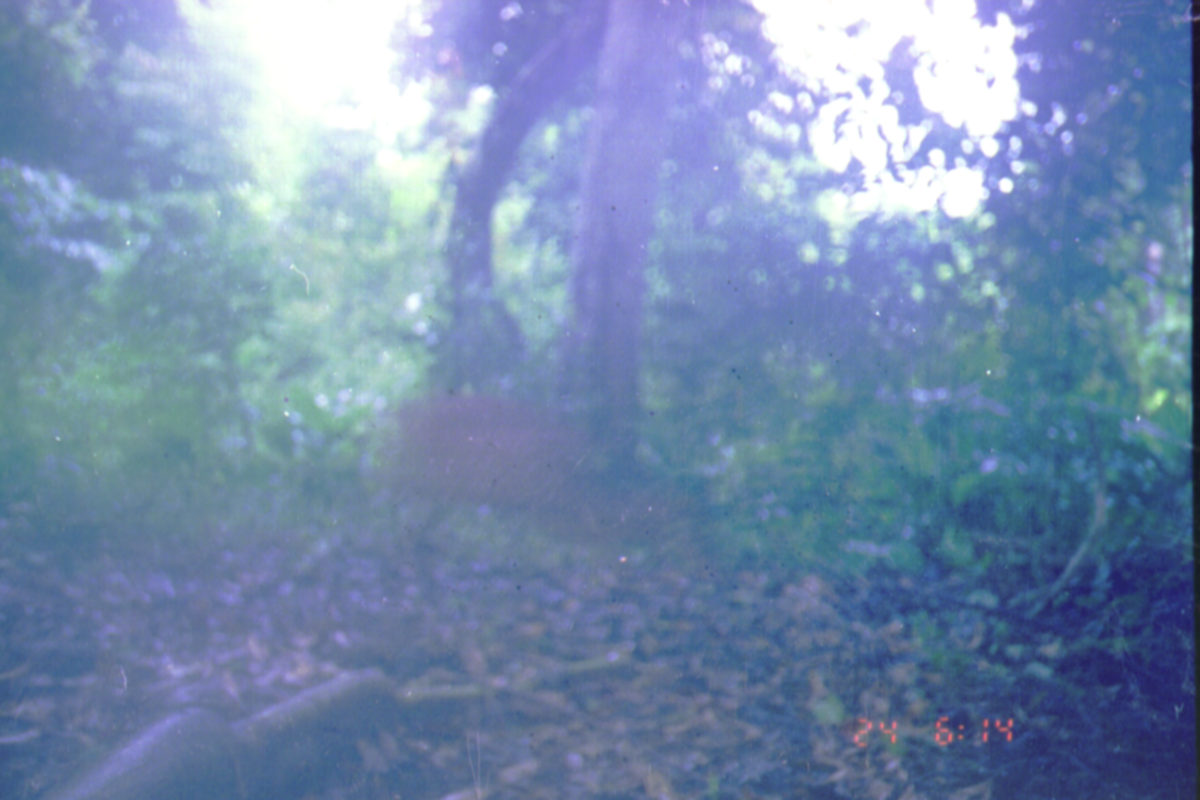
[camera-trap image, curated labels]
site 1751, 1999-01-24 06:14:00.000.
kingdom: Animalia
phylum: Chordata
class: Mammalia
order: Artiodactyla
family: Cervidae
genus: Muntiacus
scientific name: Muntiacus muntjak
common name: southern red muntjac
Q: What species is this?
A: Muntiacus muntjak (southern red muntjac).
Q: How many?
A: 1.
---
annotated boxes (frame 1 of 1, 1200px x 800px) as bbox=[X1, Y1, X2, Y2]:
muntiacus muntjak: bbox=[397, 397, 679, 532]